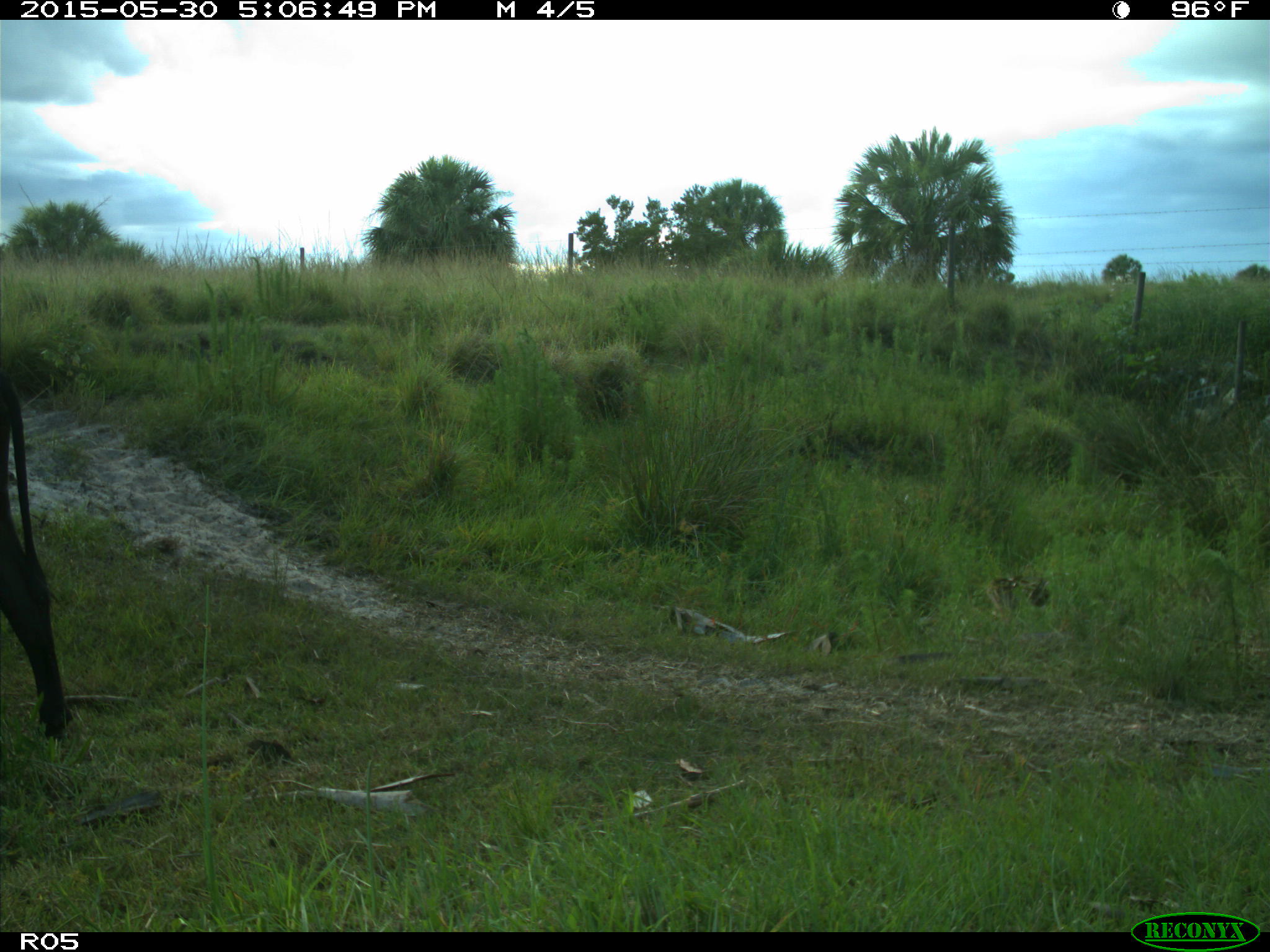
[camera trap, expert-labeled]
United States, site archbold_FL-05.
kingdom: Animalia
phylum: Chordata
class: Mammalia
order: Artiodactyla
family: Bovidae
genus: Bos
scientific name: Bos taurus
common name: domestic cow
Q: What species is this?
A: Bos taurus (domestic cow).